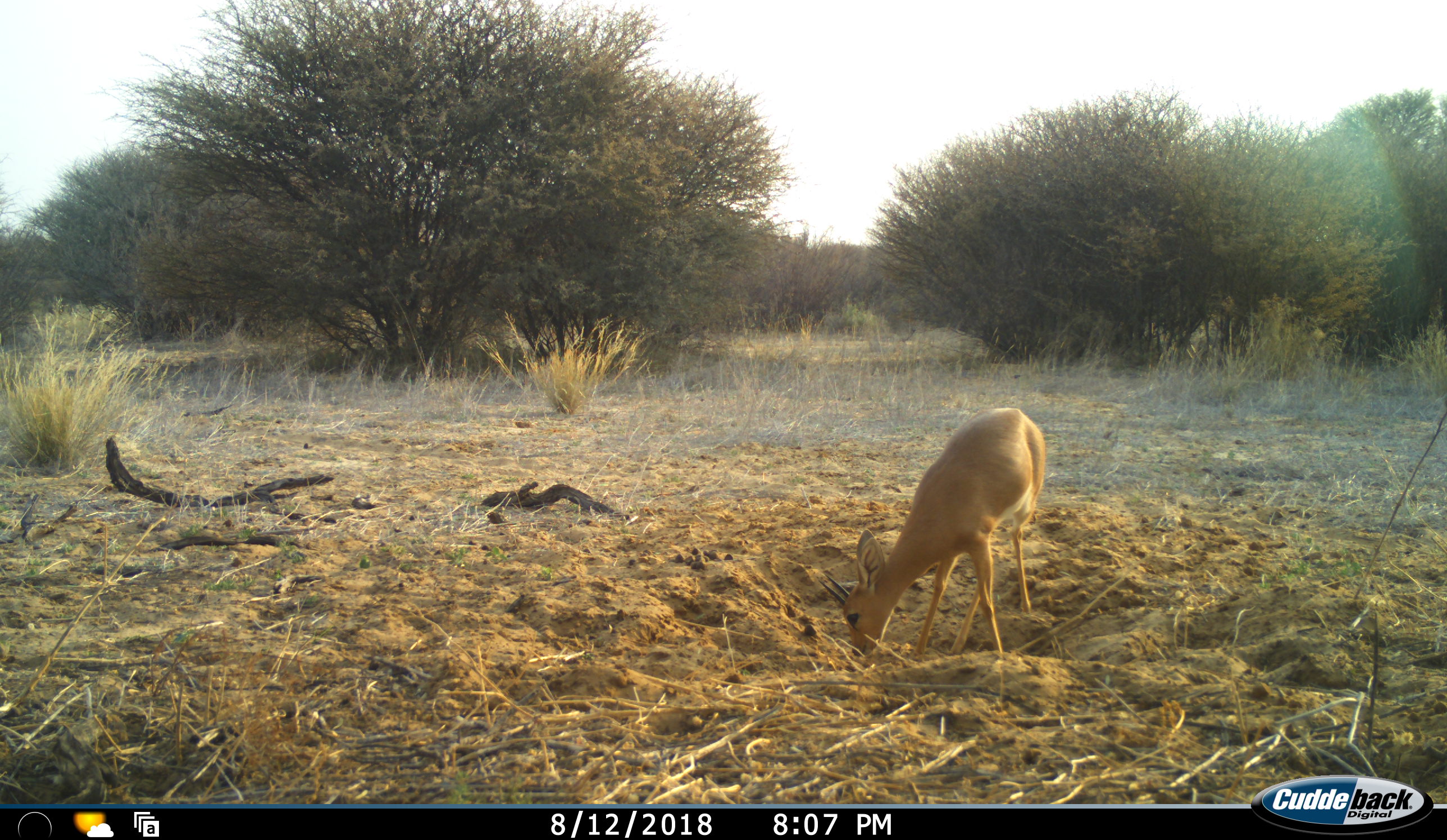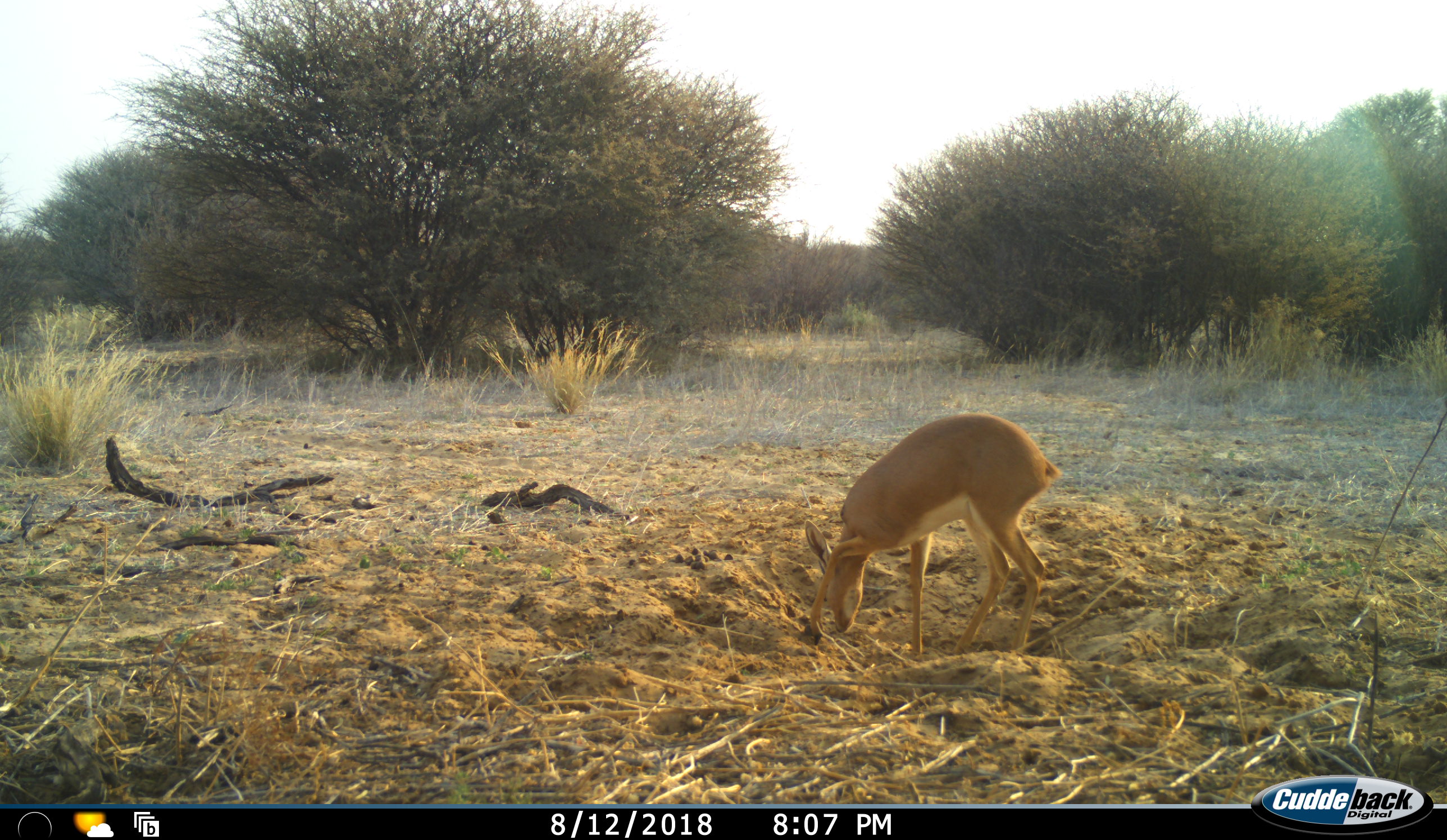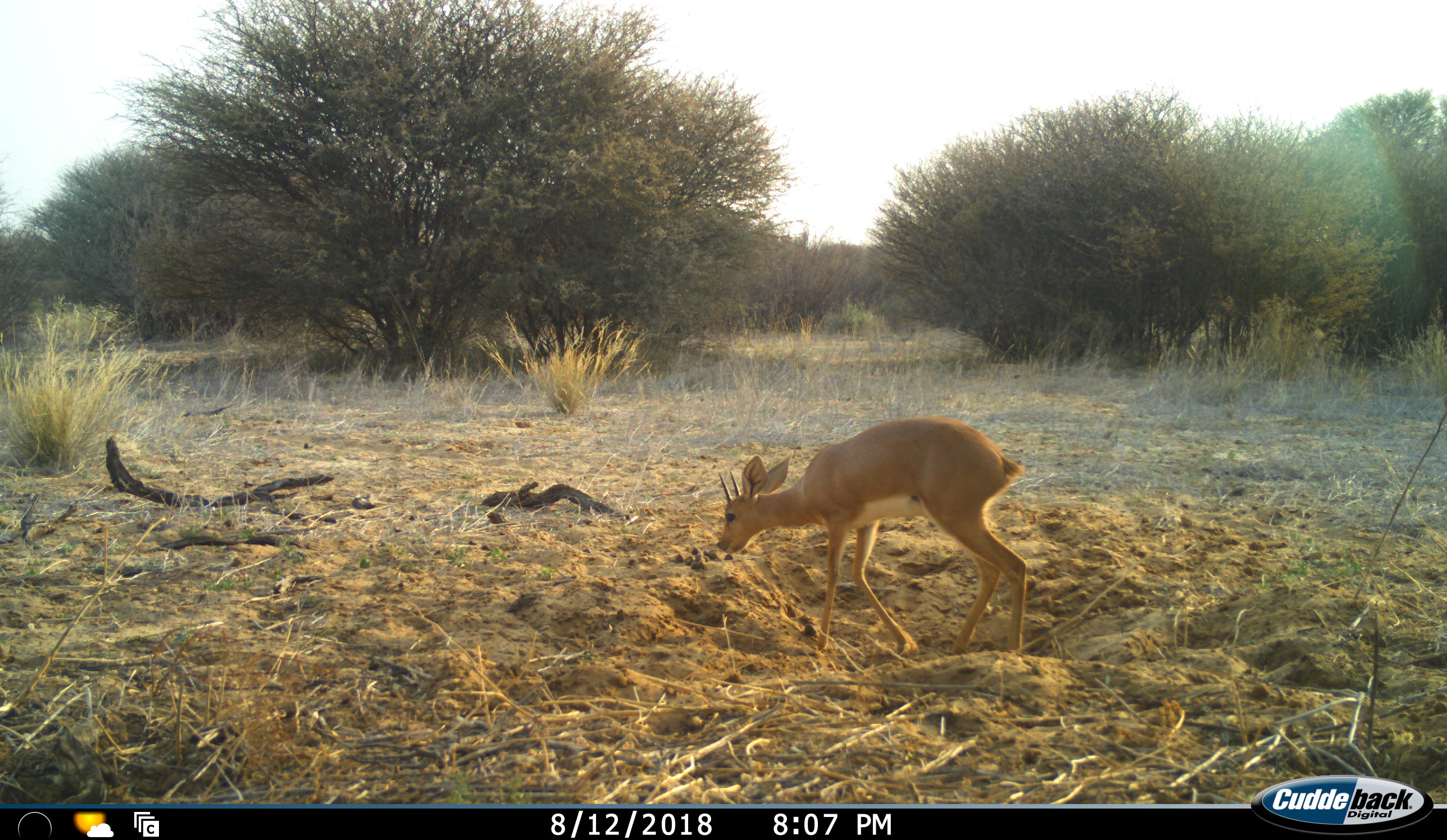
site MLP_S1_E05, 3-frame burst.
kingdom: Animalia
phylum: Chordata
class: Mammalia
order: Artiodactyla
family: Bovidae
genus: Raphicerus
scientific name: Raphicerus campestris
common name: steenbok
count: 1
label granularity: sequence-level